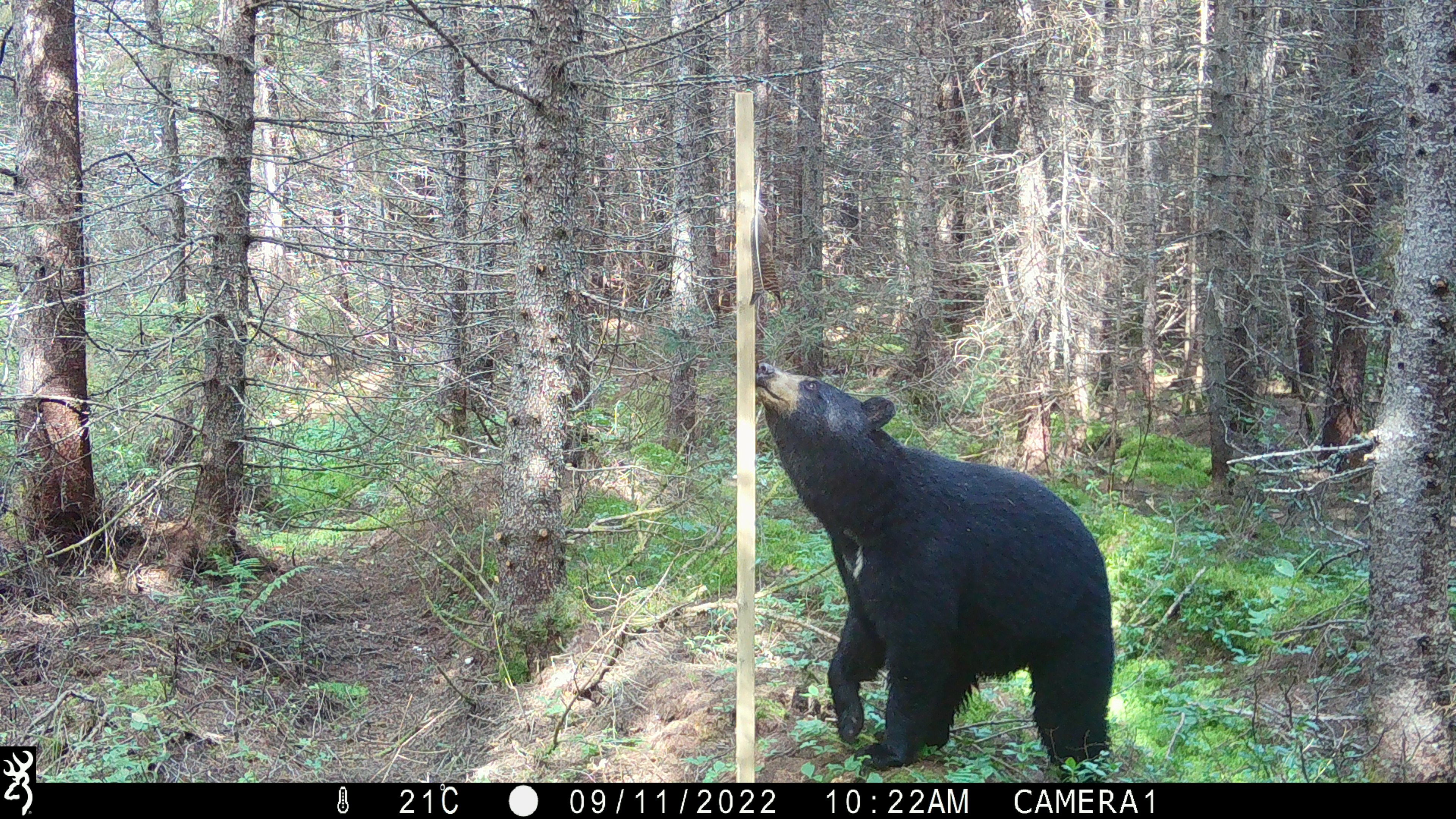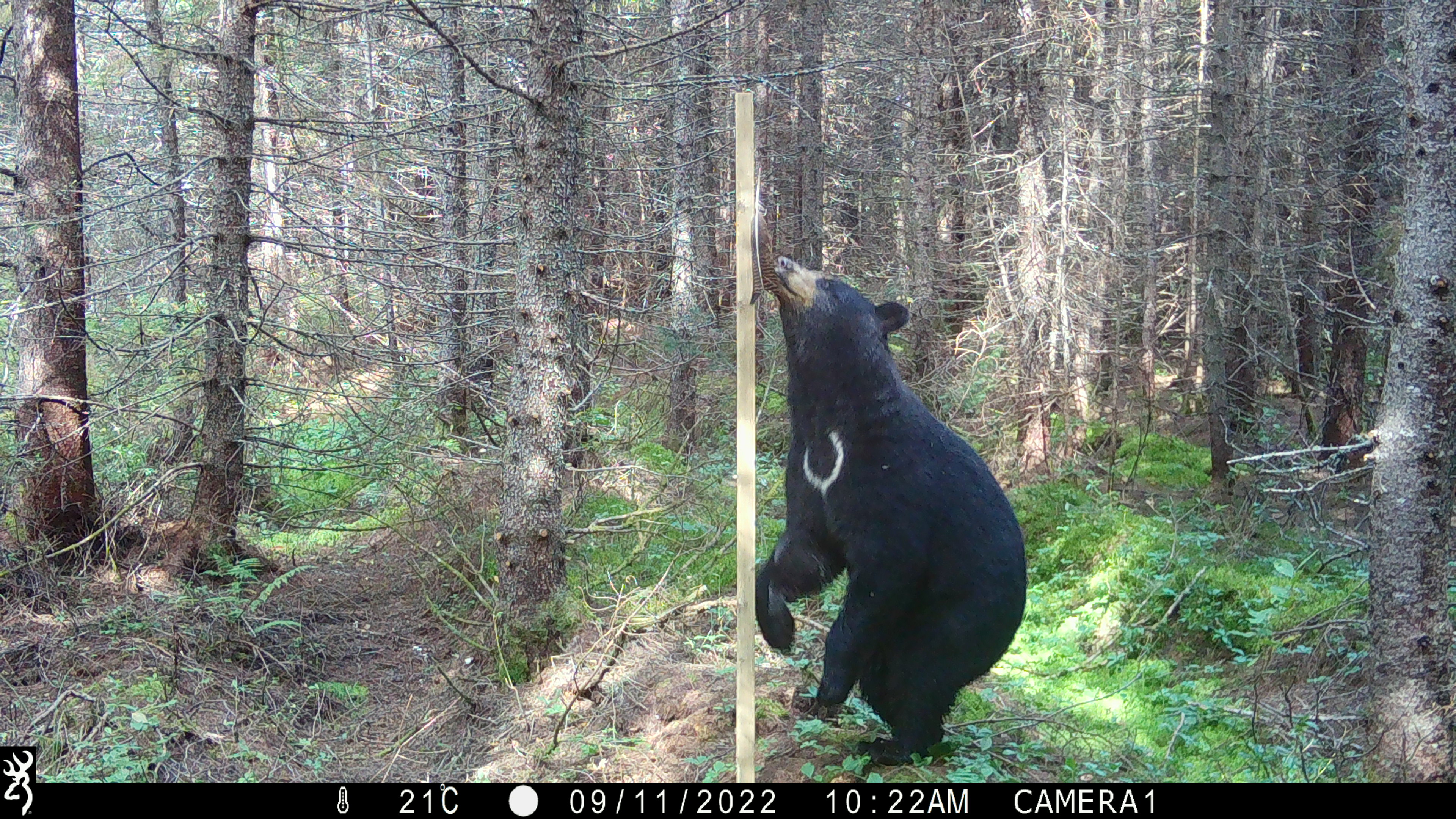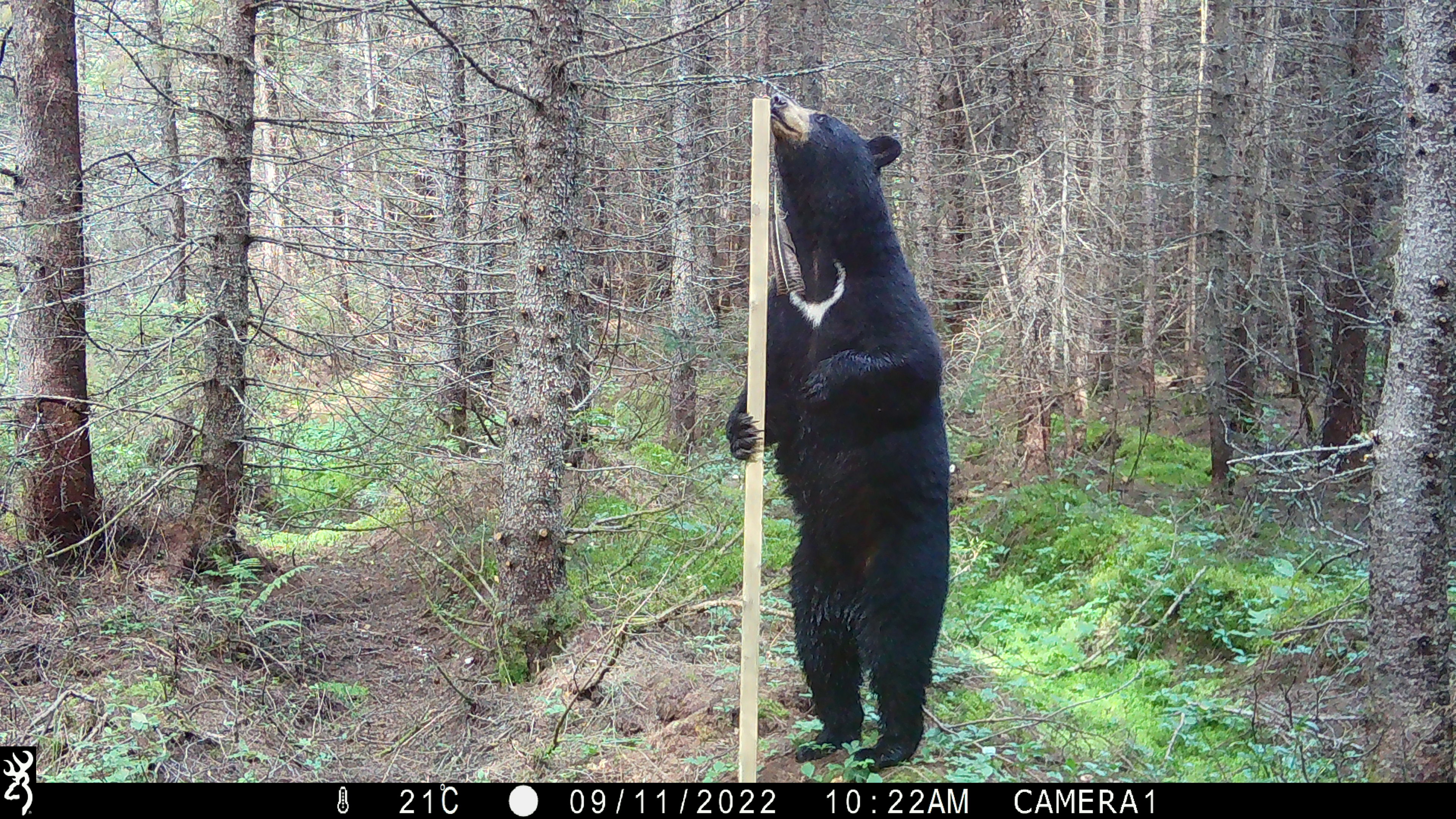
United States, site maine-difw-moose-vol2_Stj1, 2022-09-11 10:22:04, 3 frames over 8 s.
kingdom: Animalia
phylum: Chordata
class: Mammalia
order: Carnivora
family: Ursidae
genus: Ursus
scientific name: Ursus americanus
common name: black bear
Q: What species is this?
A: Black bear (Ursus americanus).